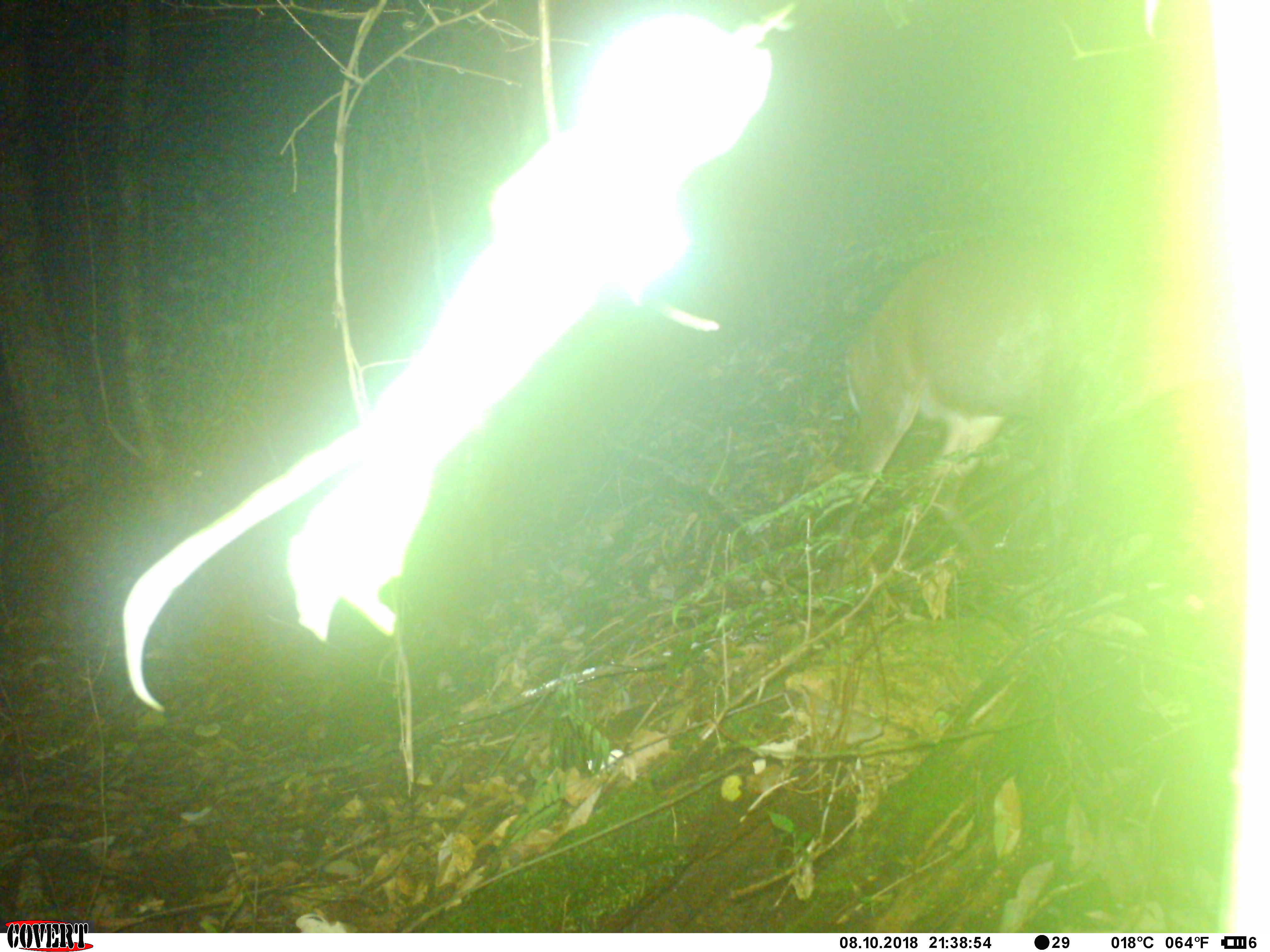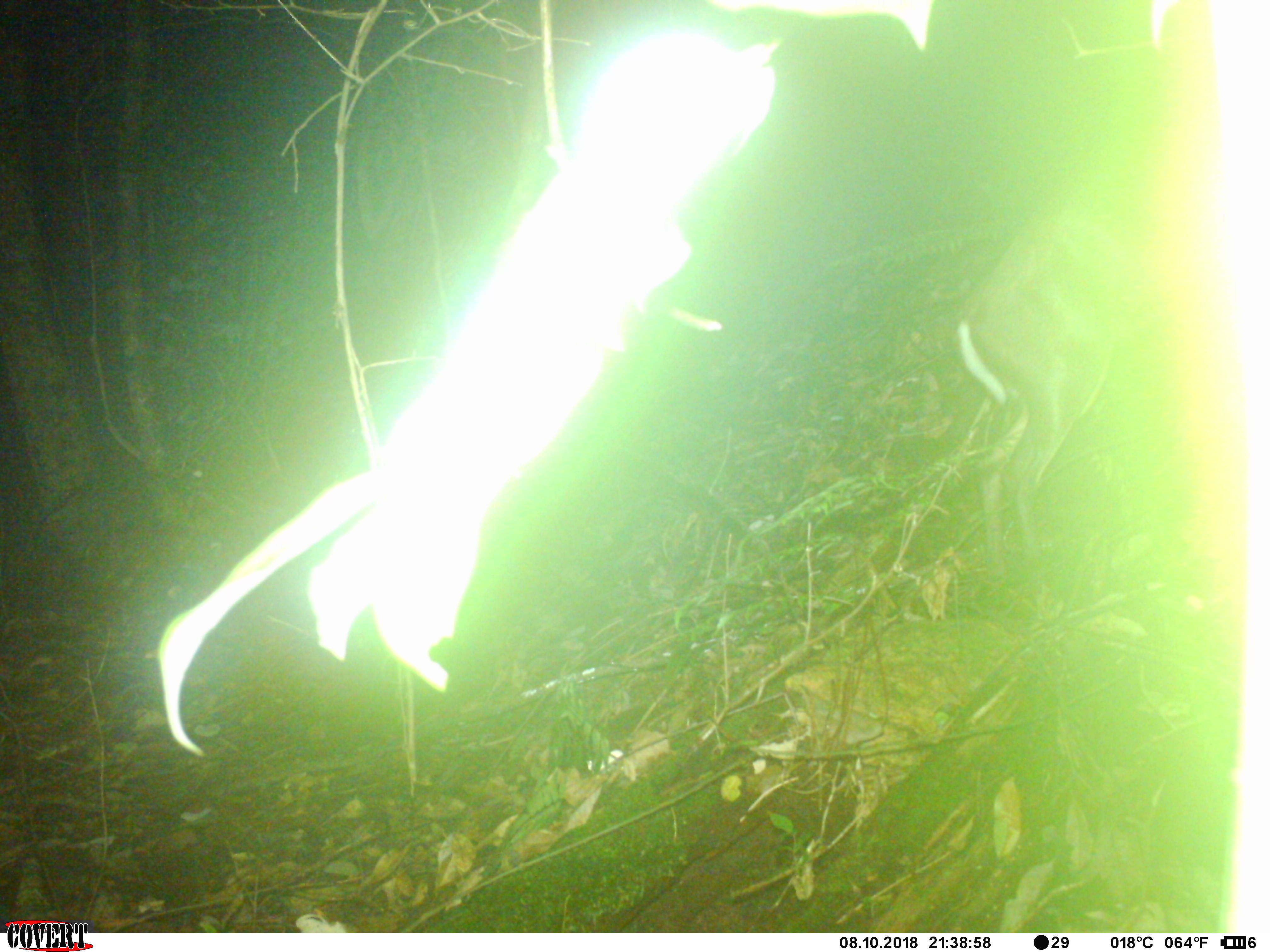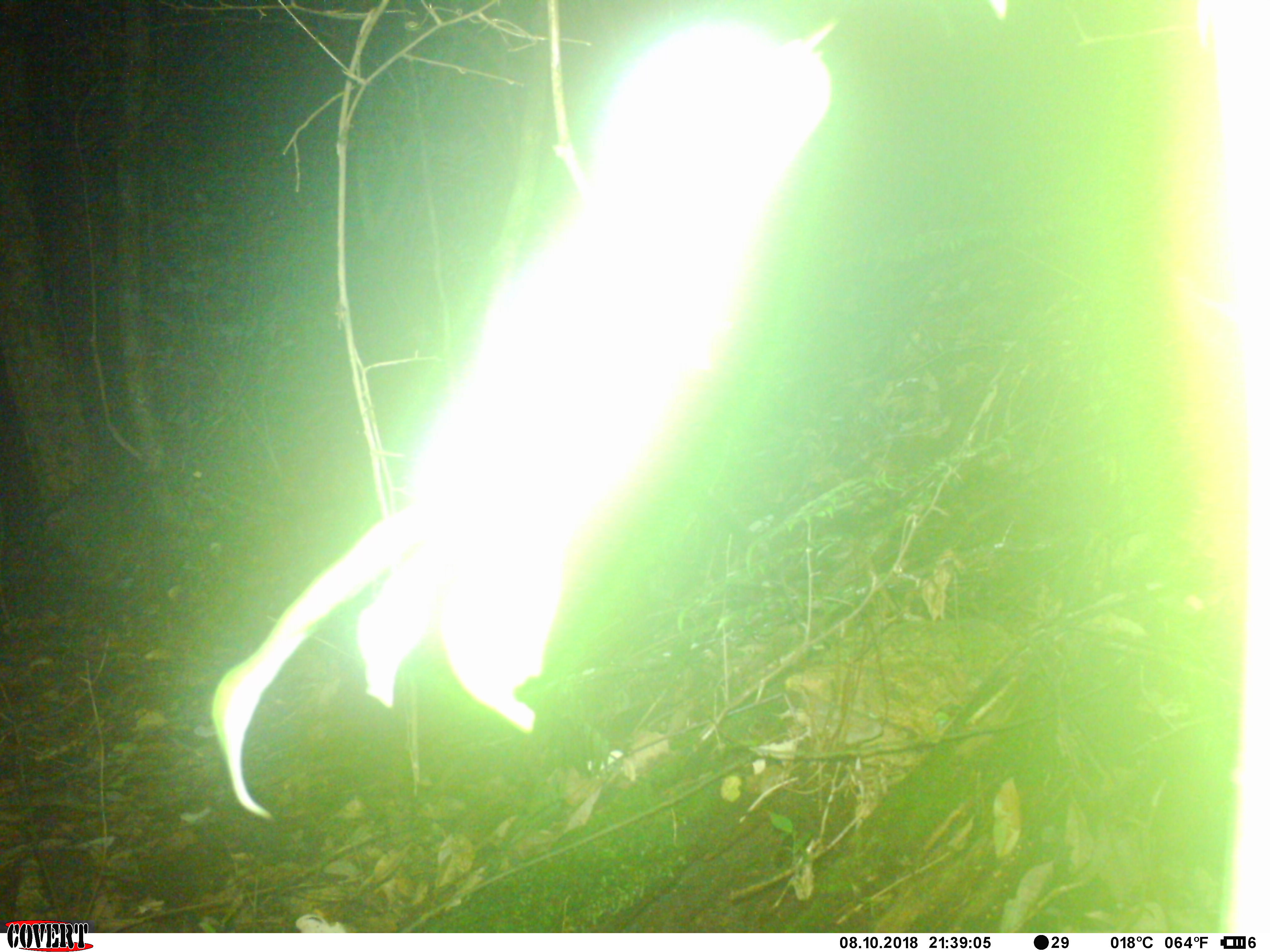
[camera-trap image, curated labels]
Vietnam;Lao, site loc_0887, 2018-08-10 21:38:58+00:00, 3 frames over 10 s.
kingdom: Animalia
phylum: Chordata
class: Mammalia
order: Artiodactyla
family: Cervidae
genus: Muntiacus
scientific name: Muntiacus rooseveltorum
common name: roosevelt's muntjac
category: roosevelts muntjac group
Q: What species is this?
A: Roosevelts muntjac group (roosevelt's muntjac) (Muntiacus rooseveltorum).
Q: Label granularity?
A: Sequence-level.